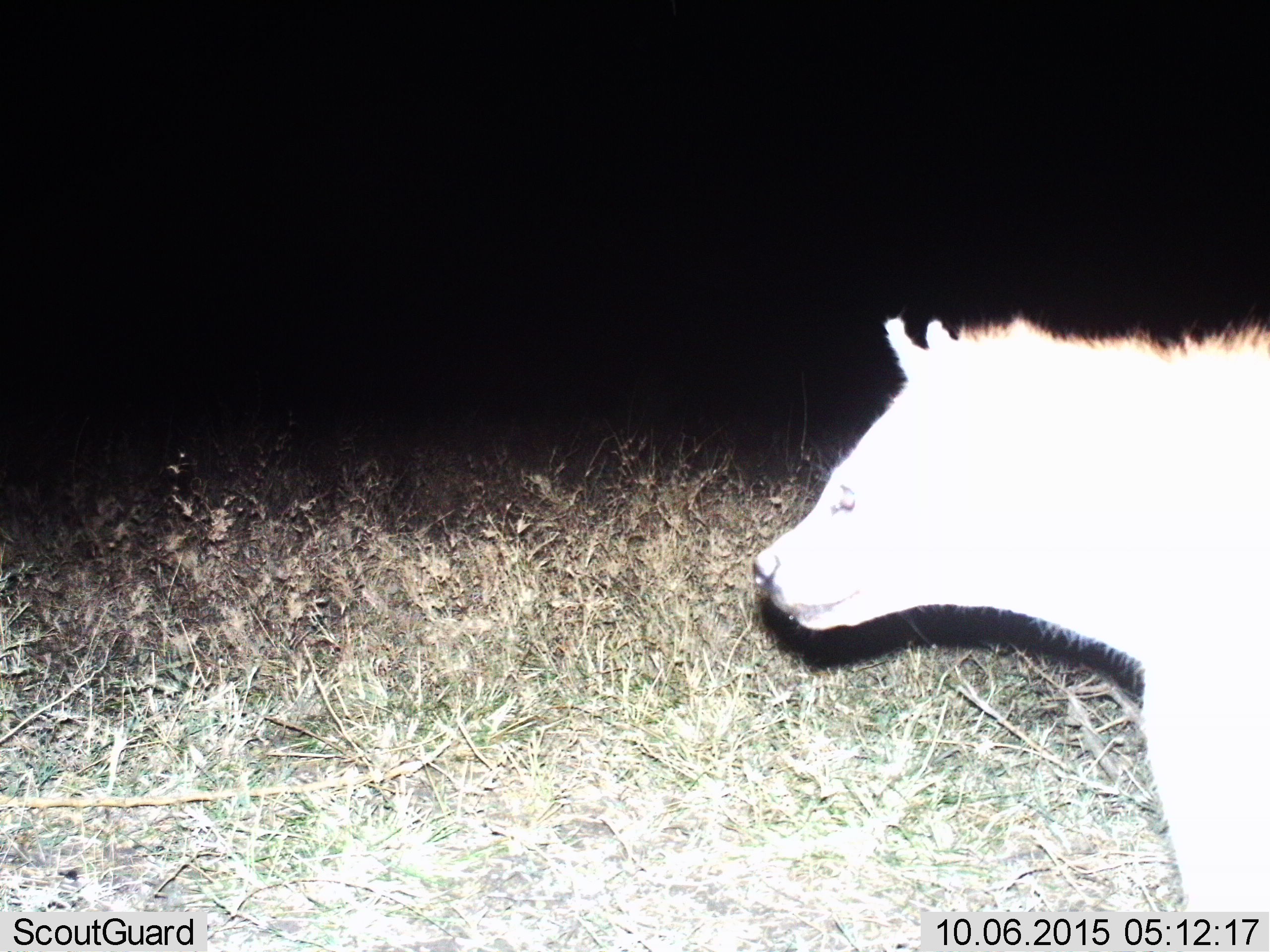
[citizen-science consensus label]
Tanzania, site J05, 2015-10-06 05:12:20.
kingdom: Animalia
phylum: Chordata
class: Mammalia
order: Carnivora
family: Hyaenidae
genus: Crocuta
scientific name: Crocuta crocuta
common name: spotted hyena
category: hyenaspotted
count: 1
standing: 62%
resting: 0%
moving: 38%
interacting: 0%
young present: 0%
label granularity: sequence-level